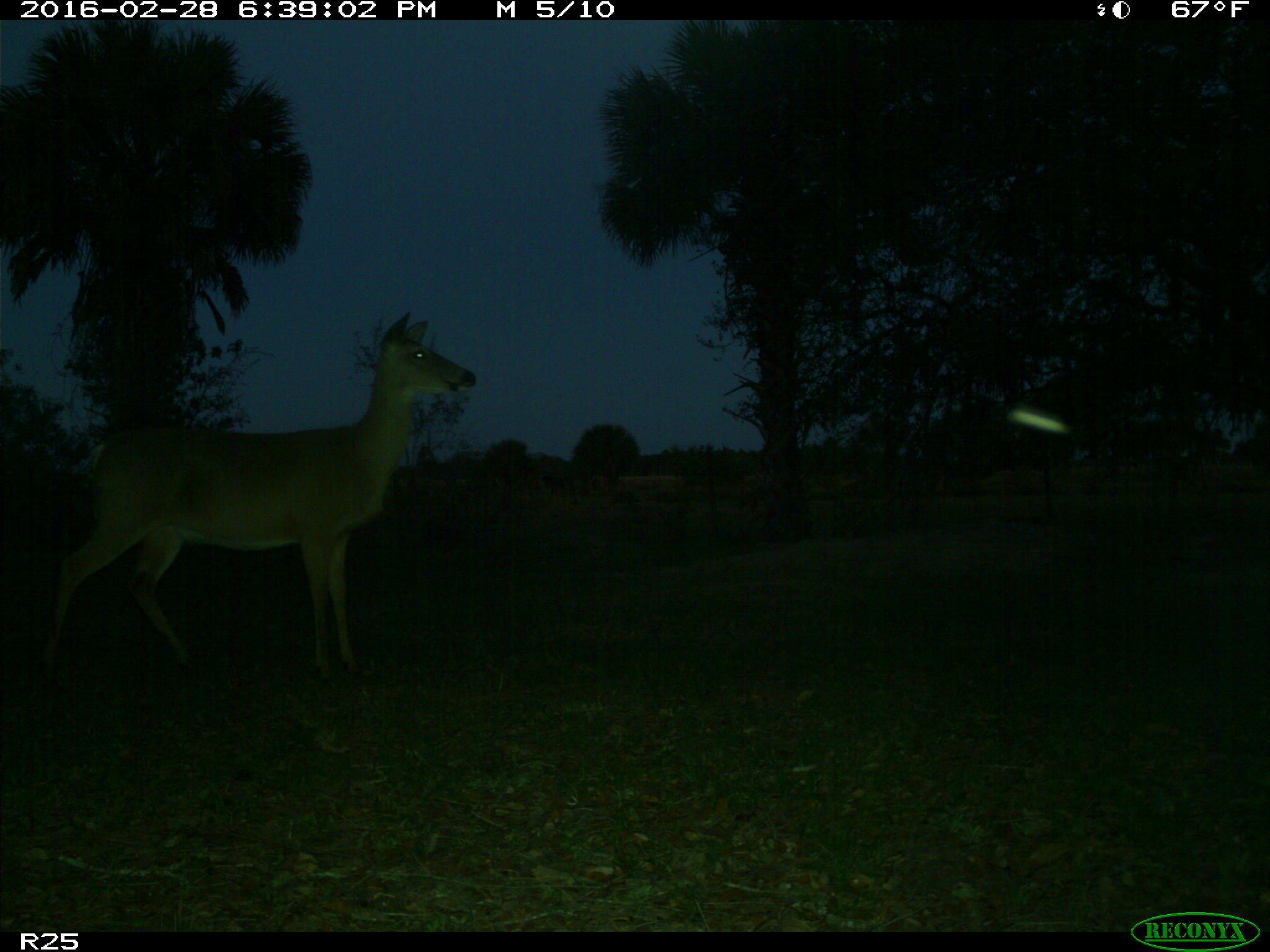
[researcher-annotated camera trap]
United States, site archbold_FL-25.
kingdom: Animalia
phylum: Chordata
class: Mammalia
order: Artiodactyla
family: Cervidae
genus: Odocoileus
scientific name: Odocoileus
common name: deer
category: unidentified deer